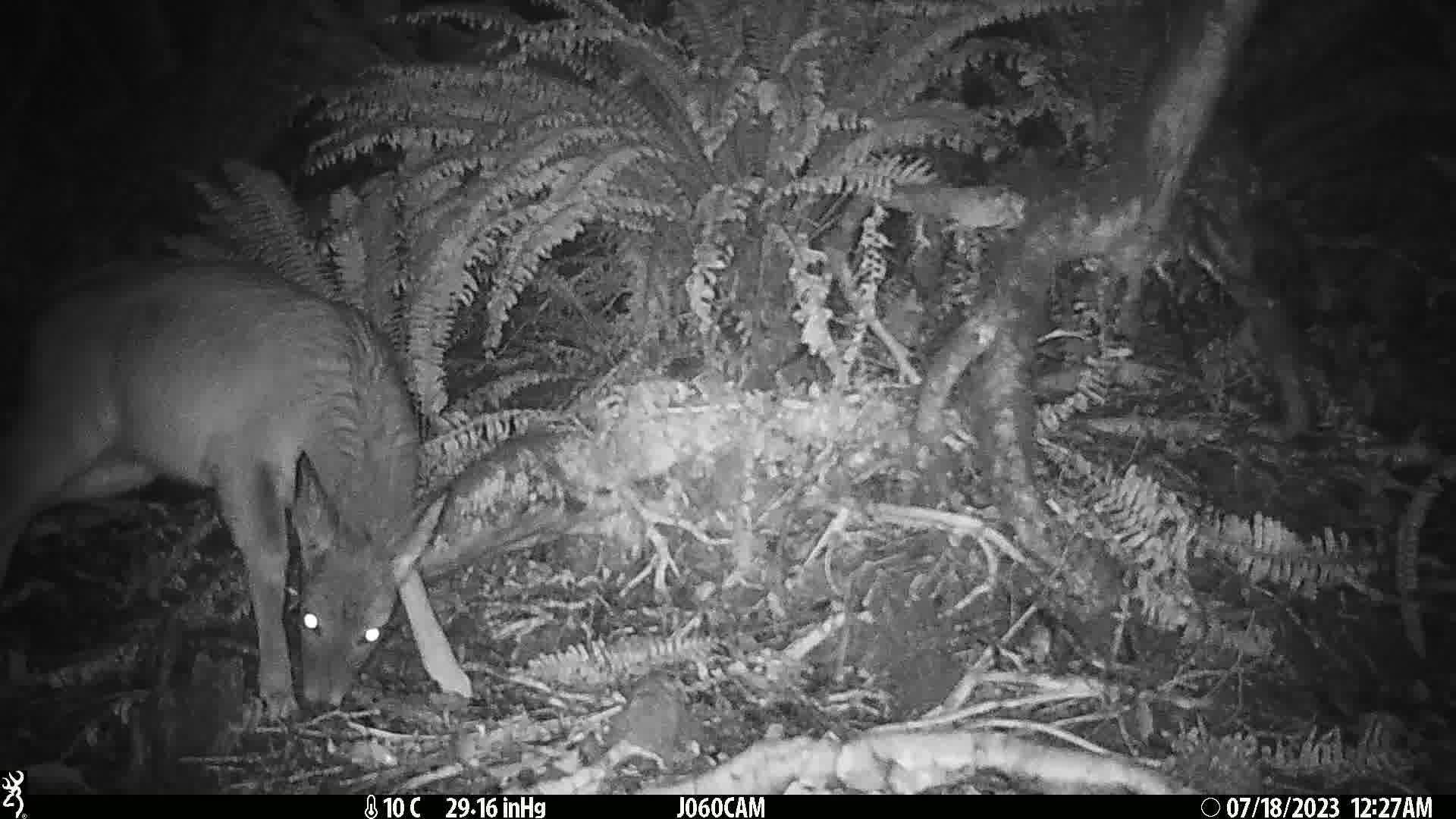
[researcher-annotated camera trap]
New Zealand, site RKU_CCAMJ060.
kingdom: Animalia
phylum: Chordata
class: Mammalia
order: Artiodactyla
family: Cervidae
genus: Odocoileus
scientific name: Odocoileus virginianus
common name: white-tailed deer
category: white tailed deer